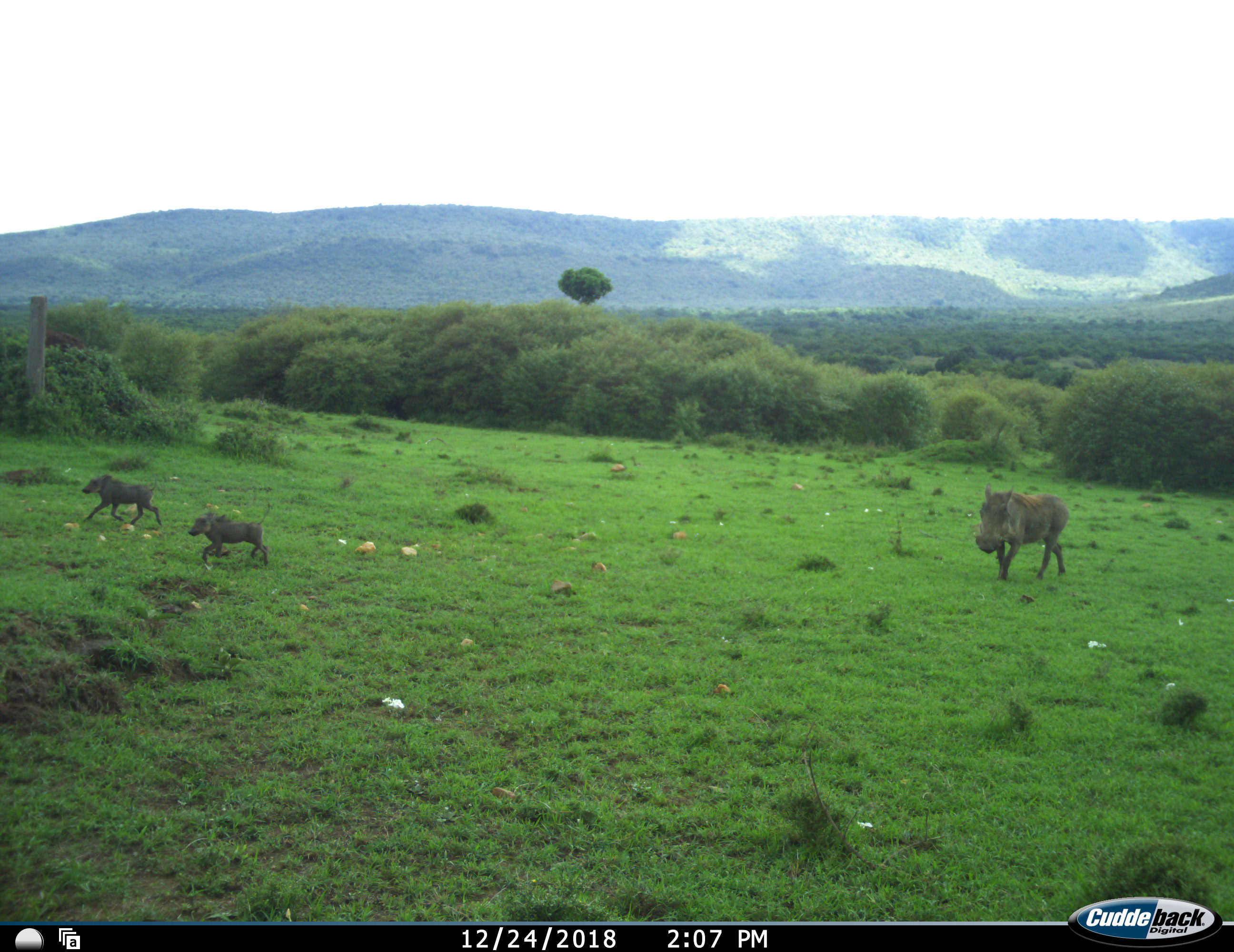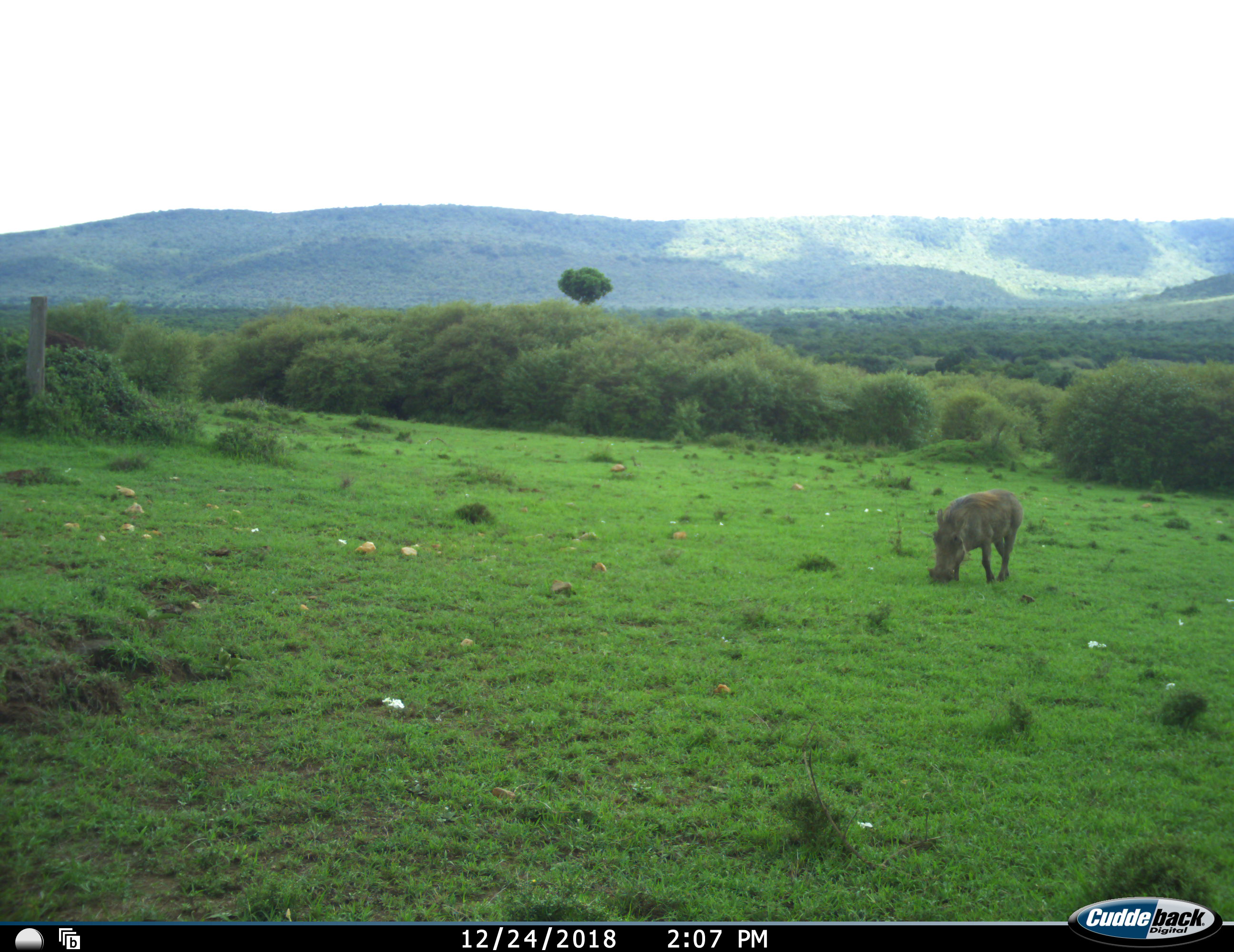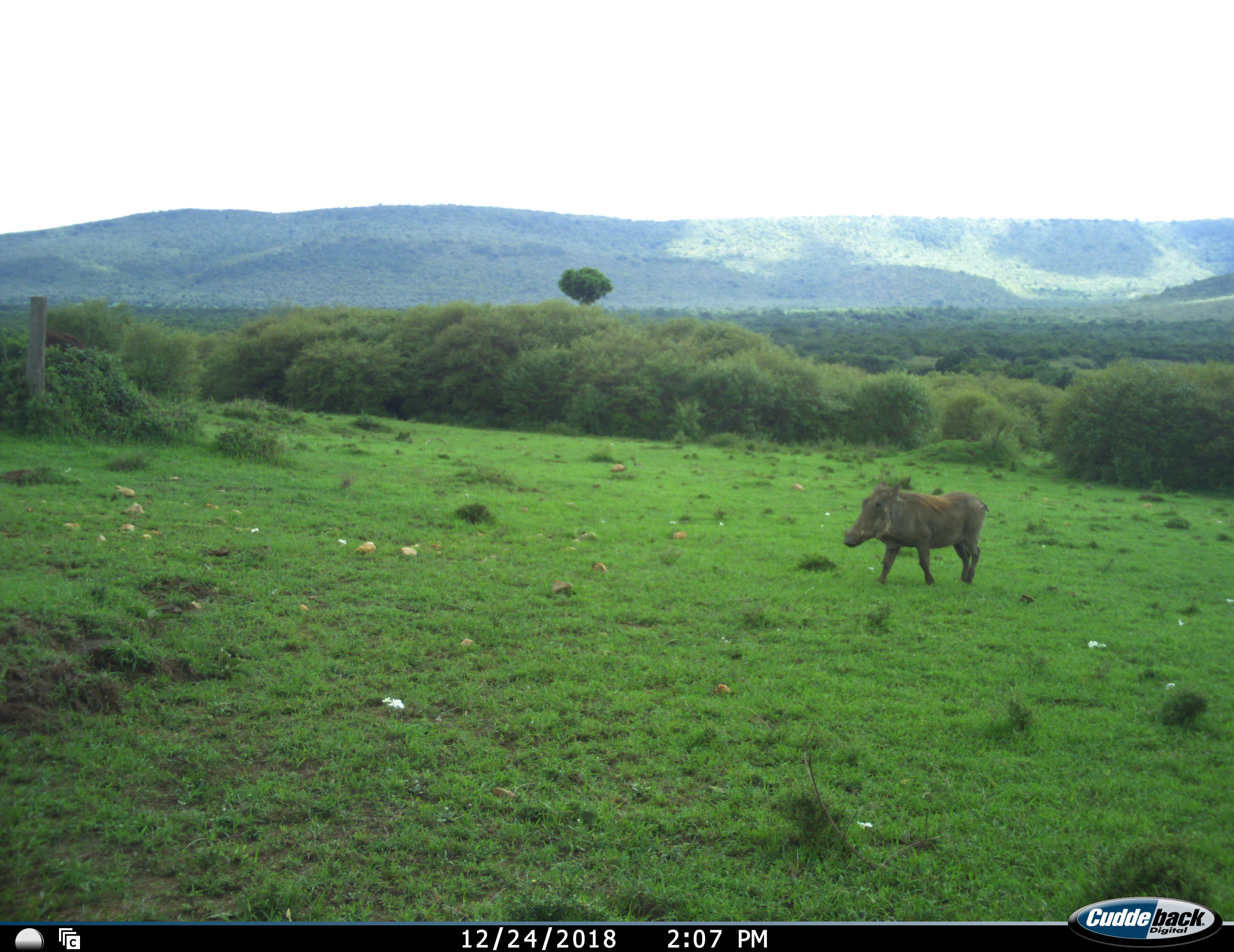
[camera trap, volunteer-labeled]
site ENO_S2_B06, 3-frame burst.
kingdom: Animalia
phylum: Chordata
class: Mammalia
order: Artiodactyla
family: Suidae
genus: Phacochoerus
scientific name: Phacochoerus africanus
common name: warthog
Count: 3.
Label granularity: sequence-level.